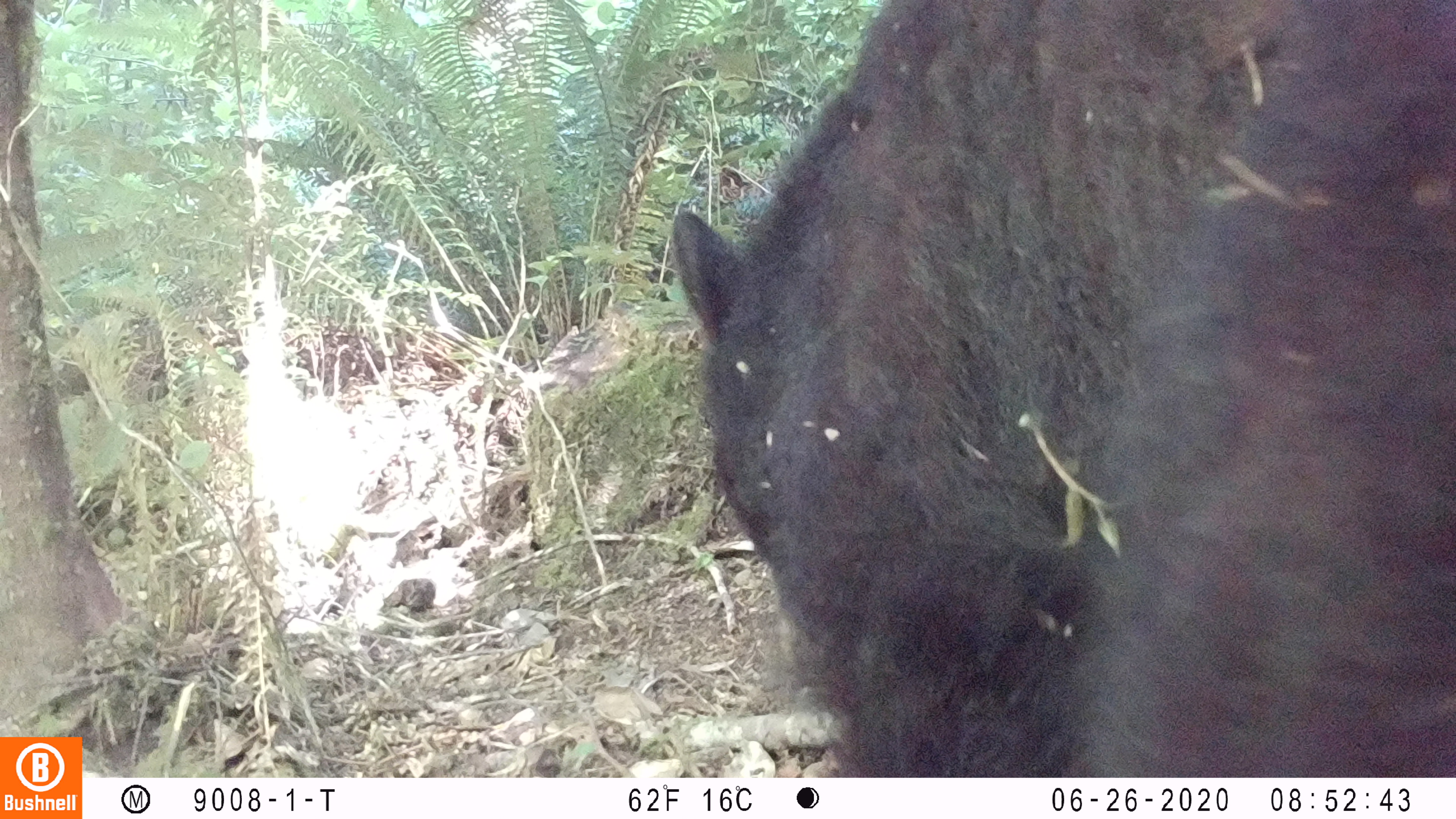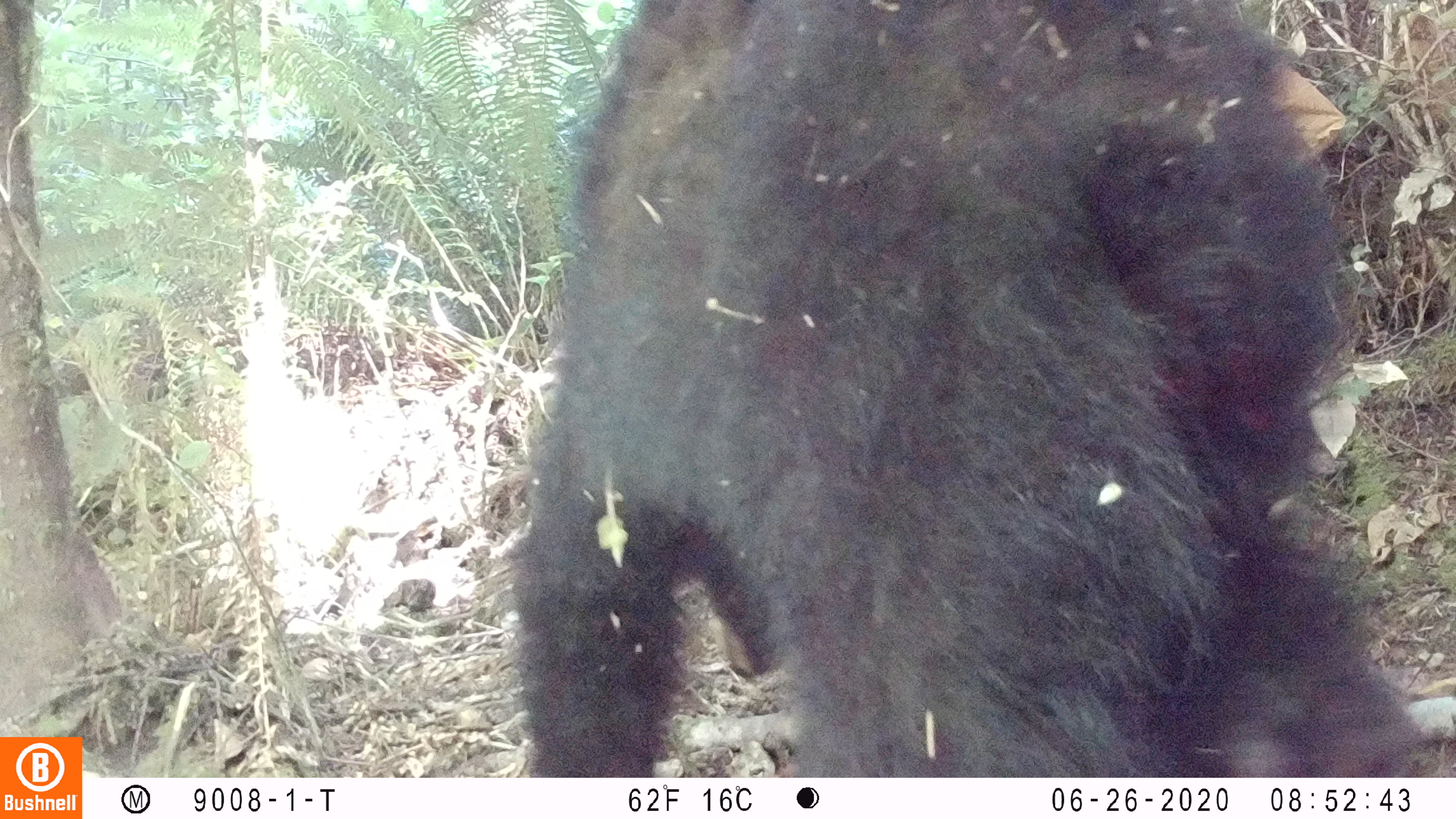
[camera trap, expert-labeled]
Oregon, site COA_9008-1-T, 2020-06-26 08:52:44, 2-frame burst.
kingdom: Animalia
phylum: Chordata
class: Mammalia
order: Carnivora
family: Ursidae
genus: Ursus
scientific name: Ursus americanus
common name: american black bear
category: black bear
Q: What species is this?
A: Black bear (american black bear) (Ursus americanus).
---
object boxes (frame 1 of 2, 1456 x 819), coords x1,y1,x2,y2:
black bear: 673,1,1453,776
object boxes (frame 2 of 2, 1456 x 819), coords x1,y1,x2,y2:
black bear: 513,0,1398,776